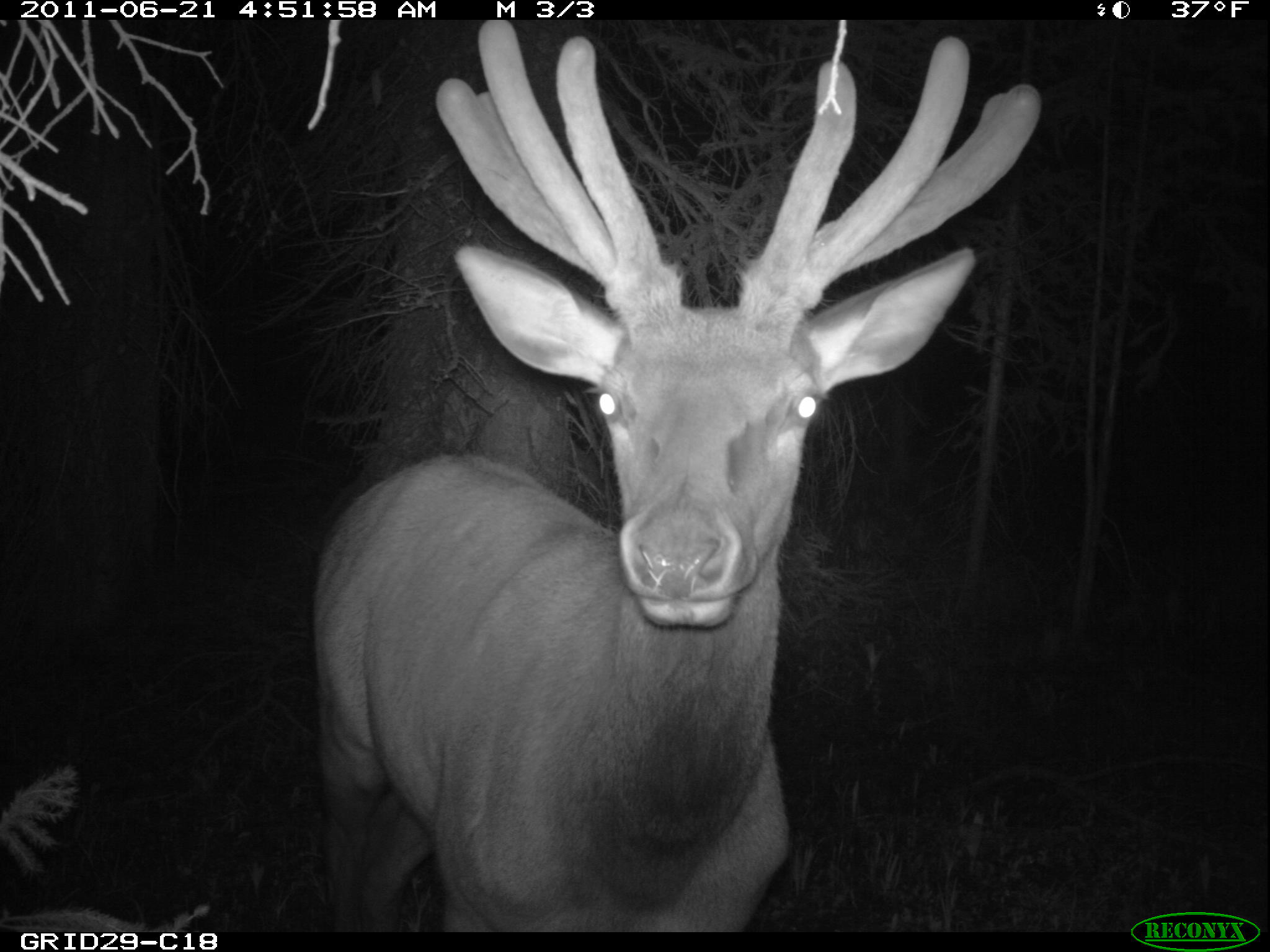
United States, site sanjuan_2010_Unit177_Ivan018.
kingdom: Animalia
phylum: Chordata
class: Mammalia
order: Artiodactyla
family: Cervidae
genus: Cervus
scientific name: Cervus elaphus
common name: red deer